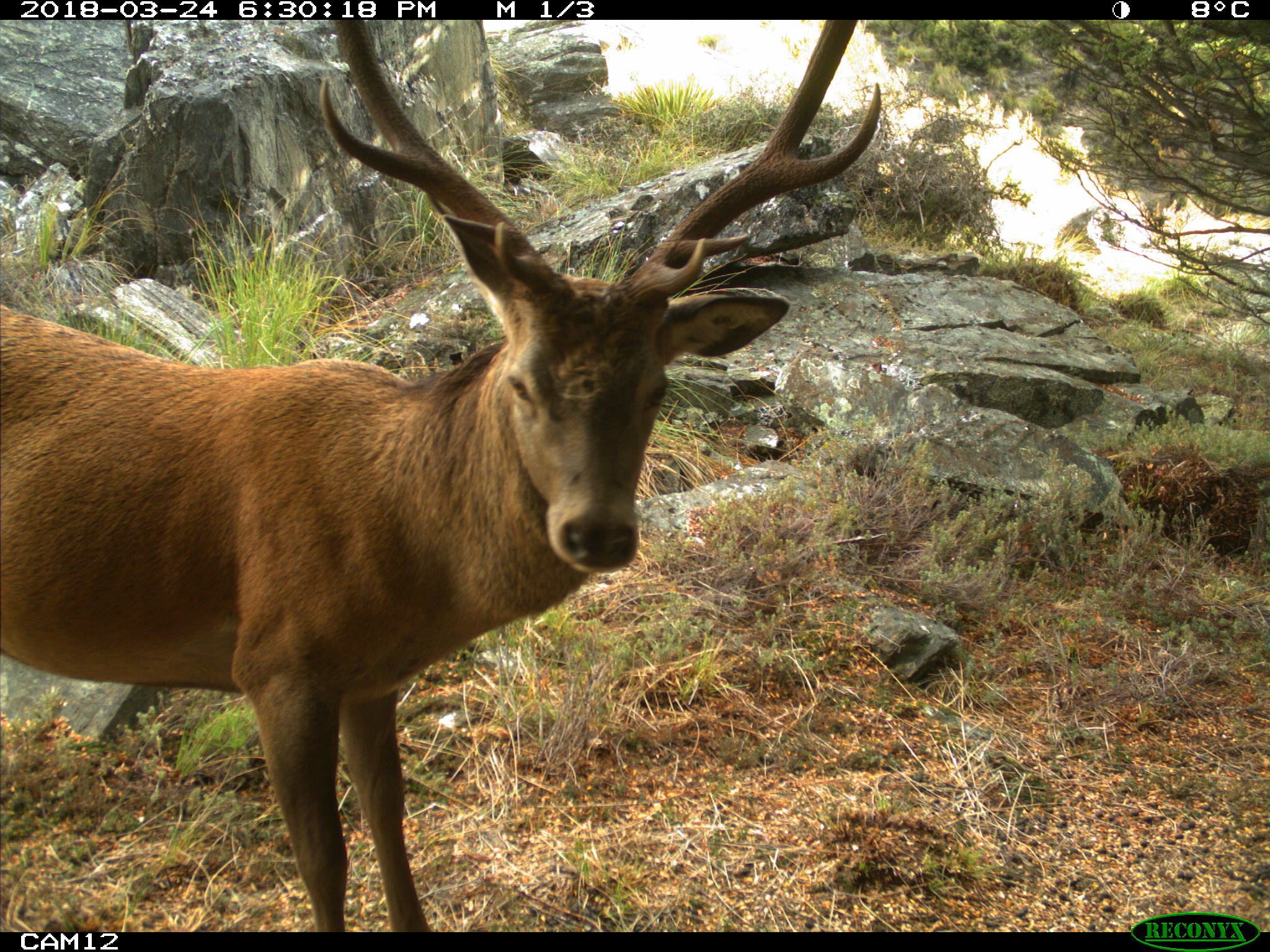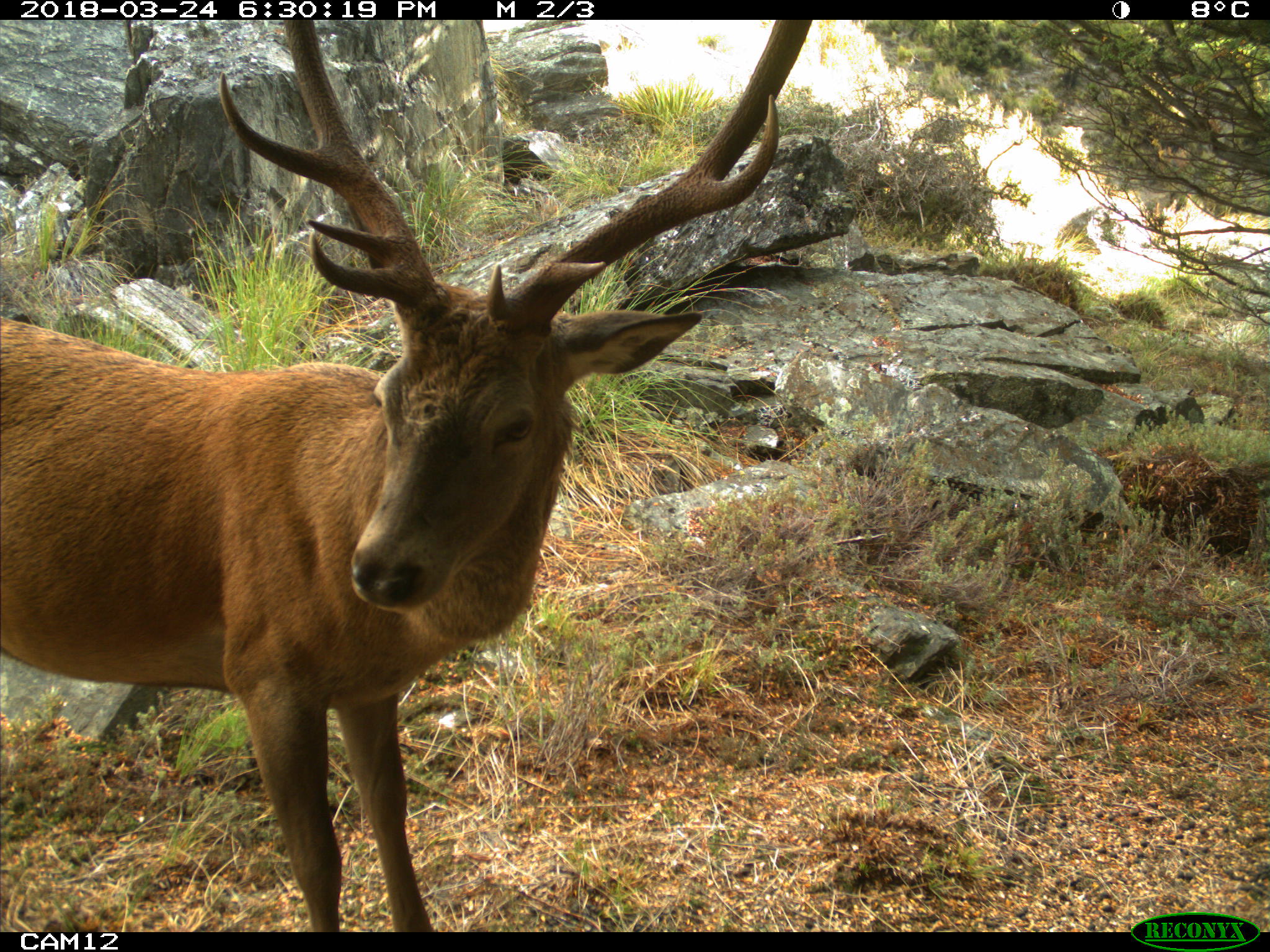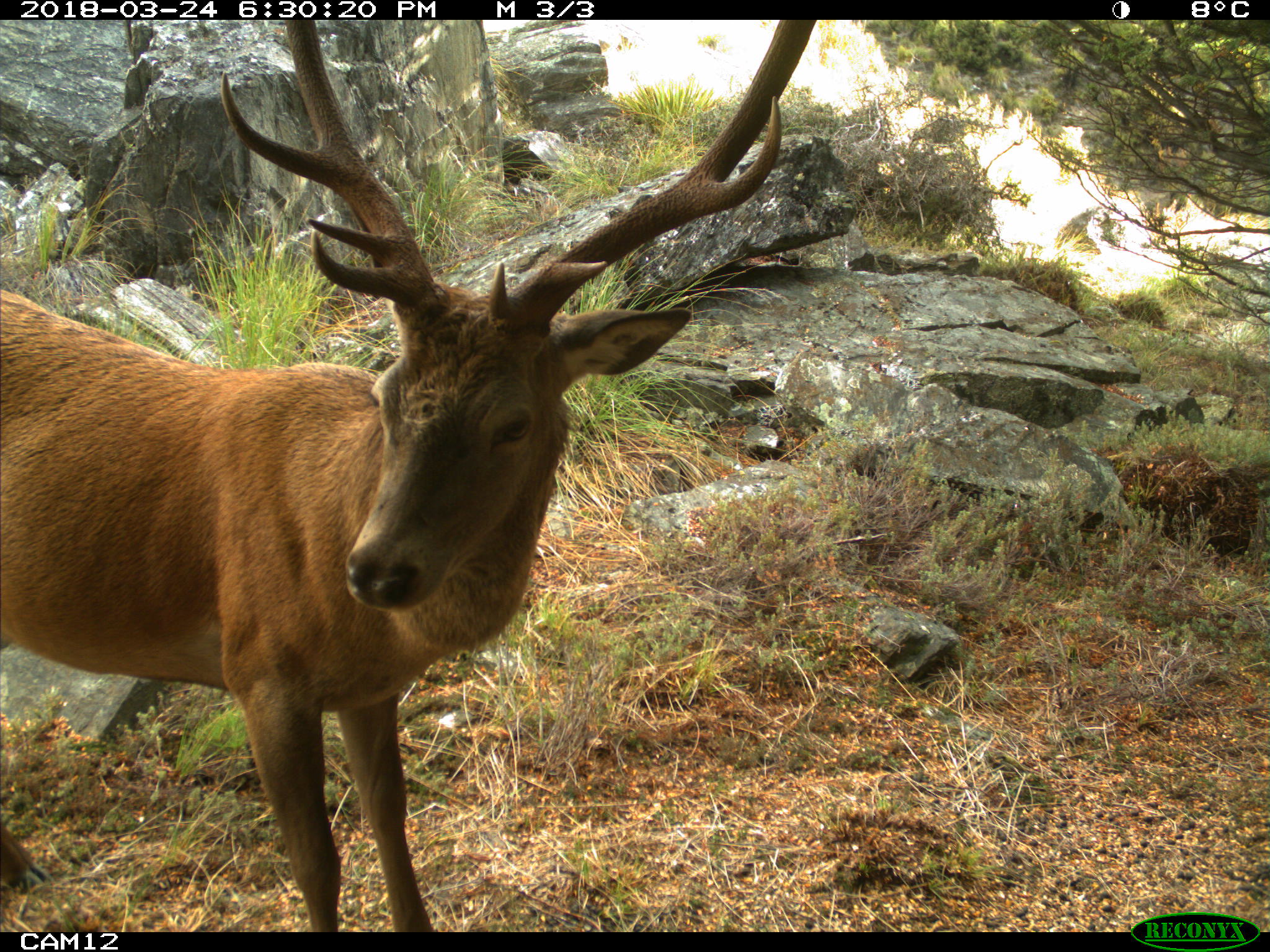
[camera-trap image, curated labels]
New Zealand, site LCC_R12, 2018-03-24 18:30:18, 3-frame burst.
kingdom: Animalia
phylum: Chordata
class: Mammalia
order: Artiodactyla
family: Cervidae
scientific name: Cervidae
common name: deer